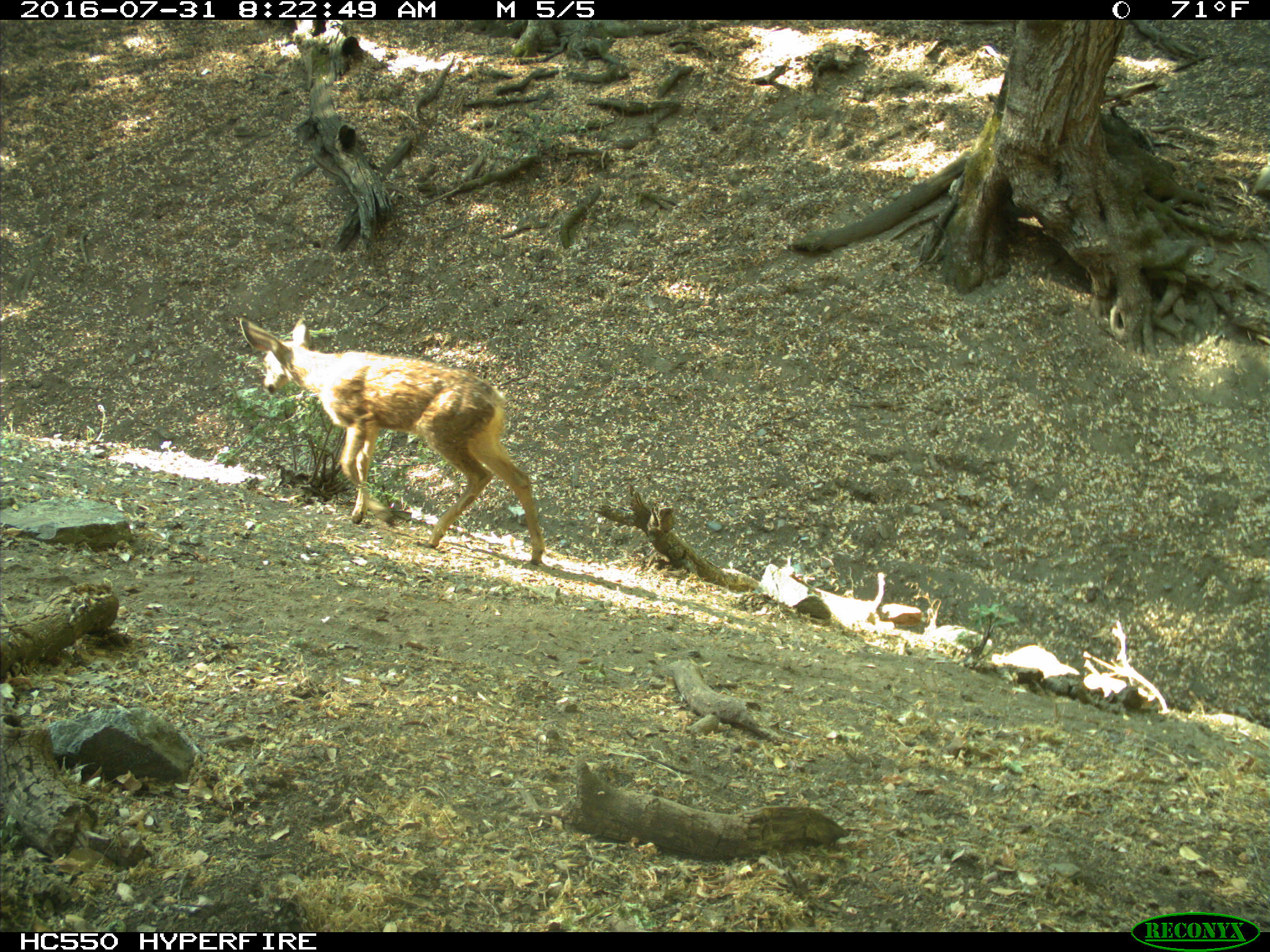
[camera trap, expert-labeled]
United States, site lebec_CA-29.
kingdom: Animalia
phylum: Chordata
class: Mammalia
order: Artiodactyla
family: Cervidae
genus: Odocoileus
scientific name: Odocoileus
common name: deer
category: unidentified deer